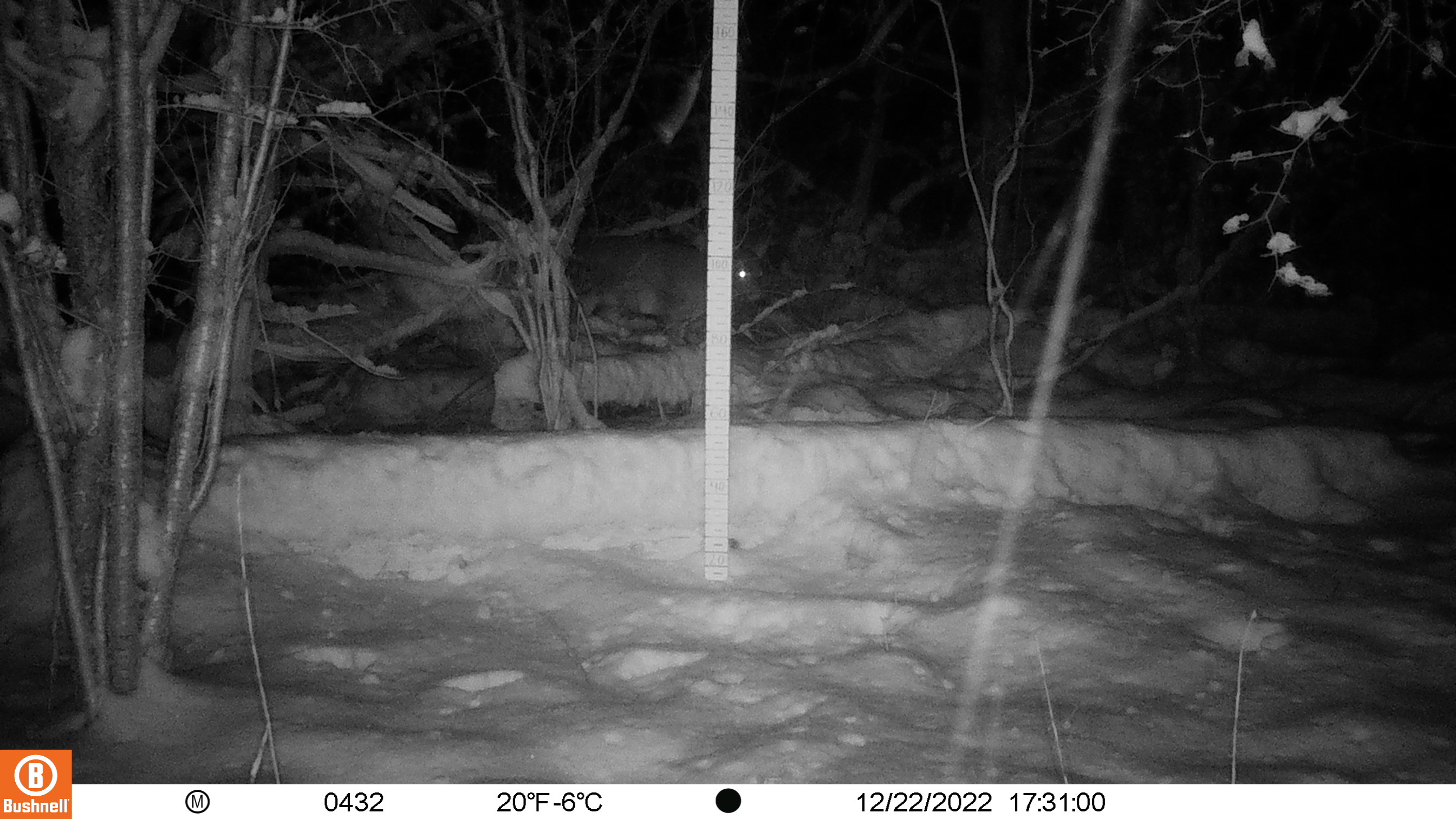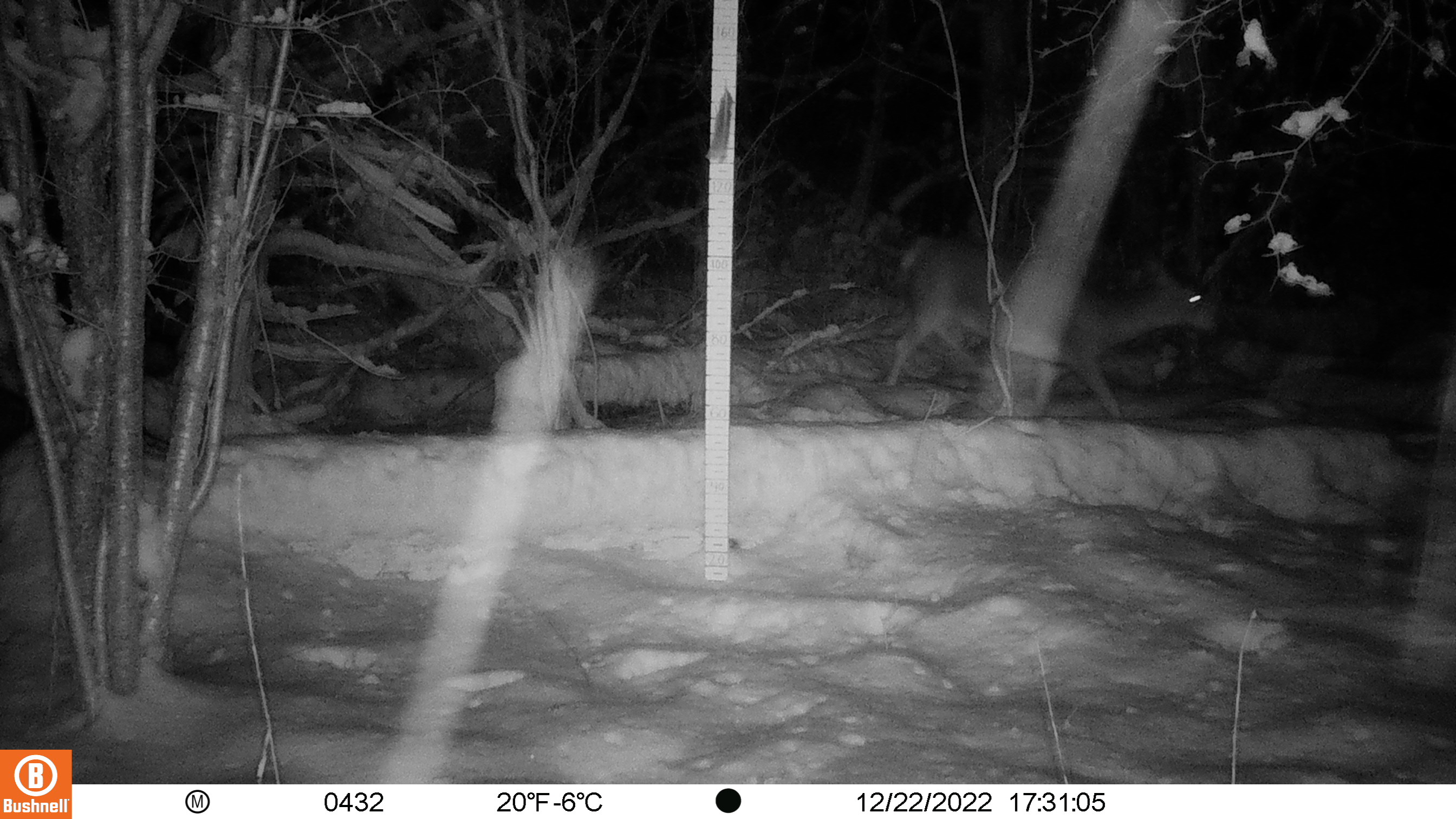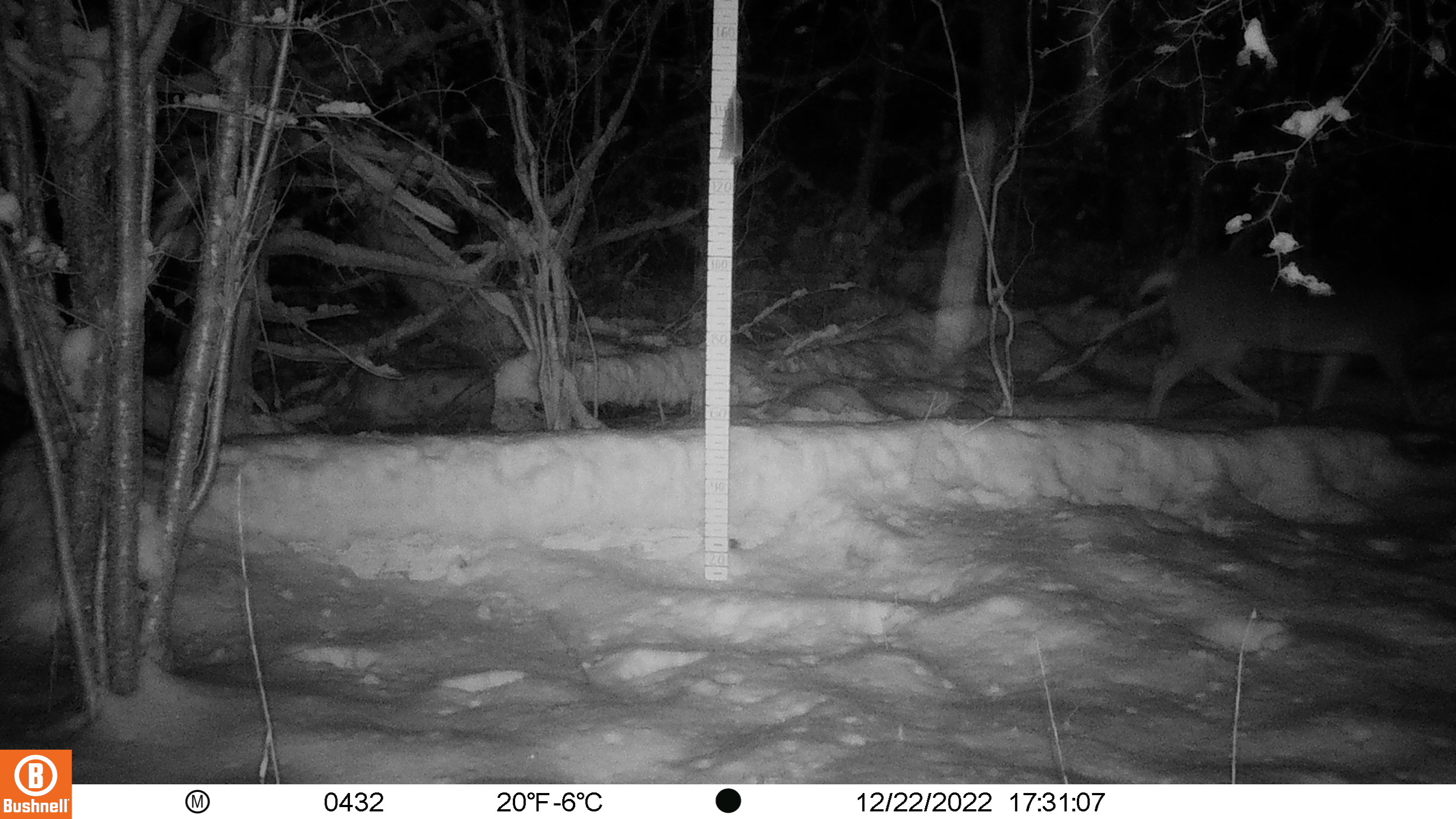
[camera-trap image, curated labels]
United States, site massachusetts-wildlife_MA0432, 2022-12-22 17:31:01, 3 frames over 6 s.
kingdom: Animalia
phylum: Chordata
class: Mammalia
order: Artiodactyla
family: Cervidae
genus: Odocoileus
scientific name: Odocoileus virginianus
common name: white-tailed deer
White-tailed deer (Odocoileus virginianus).